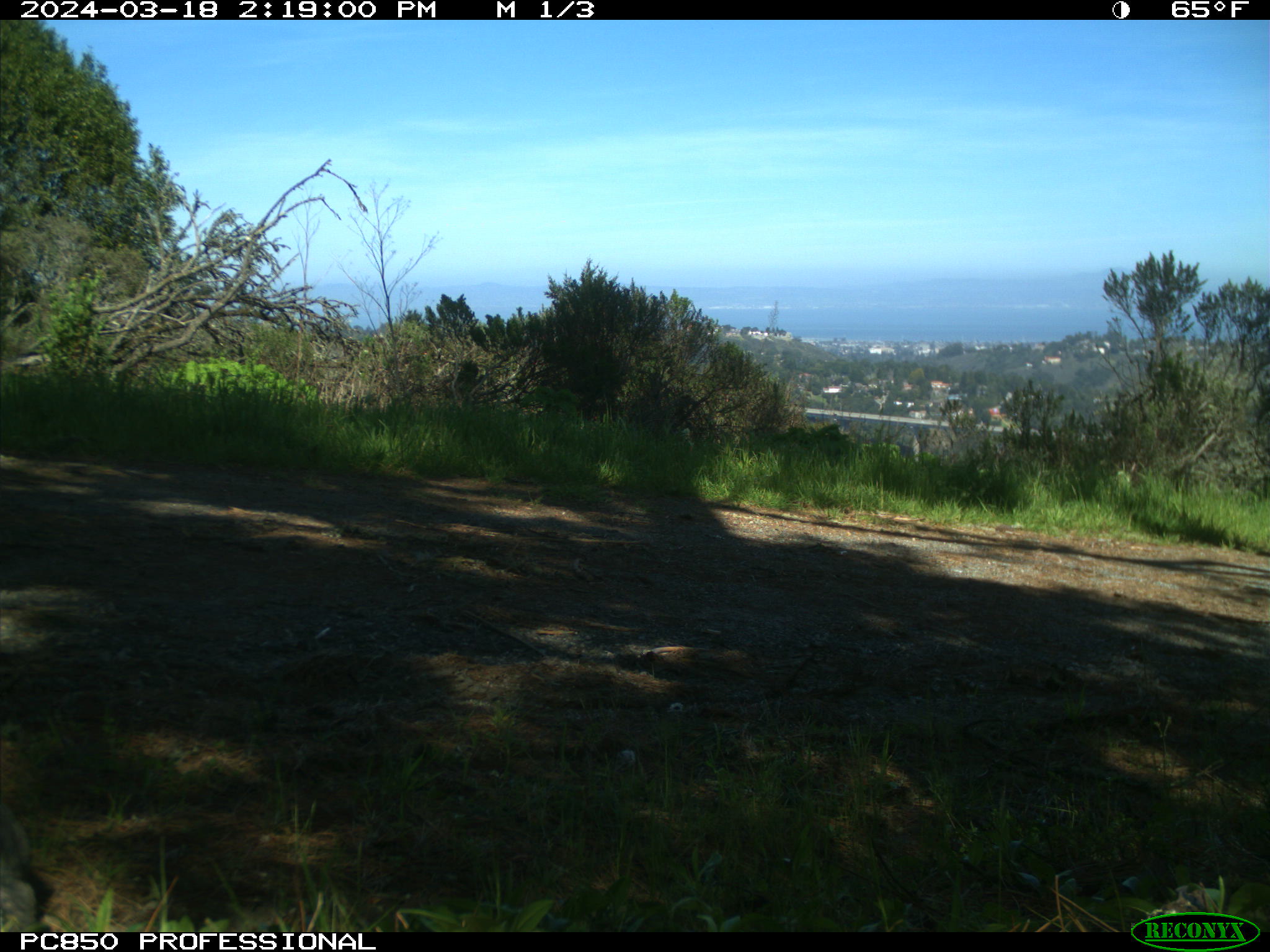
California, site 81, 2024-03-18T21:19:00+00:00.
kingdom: Animalia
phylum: Chordata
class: Mammalia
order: Rodentia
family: Sciuridae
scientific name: Sciuridae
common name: squirrel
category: unknown squirrel